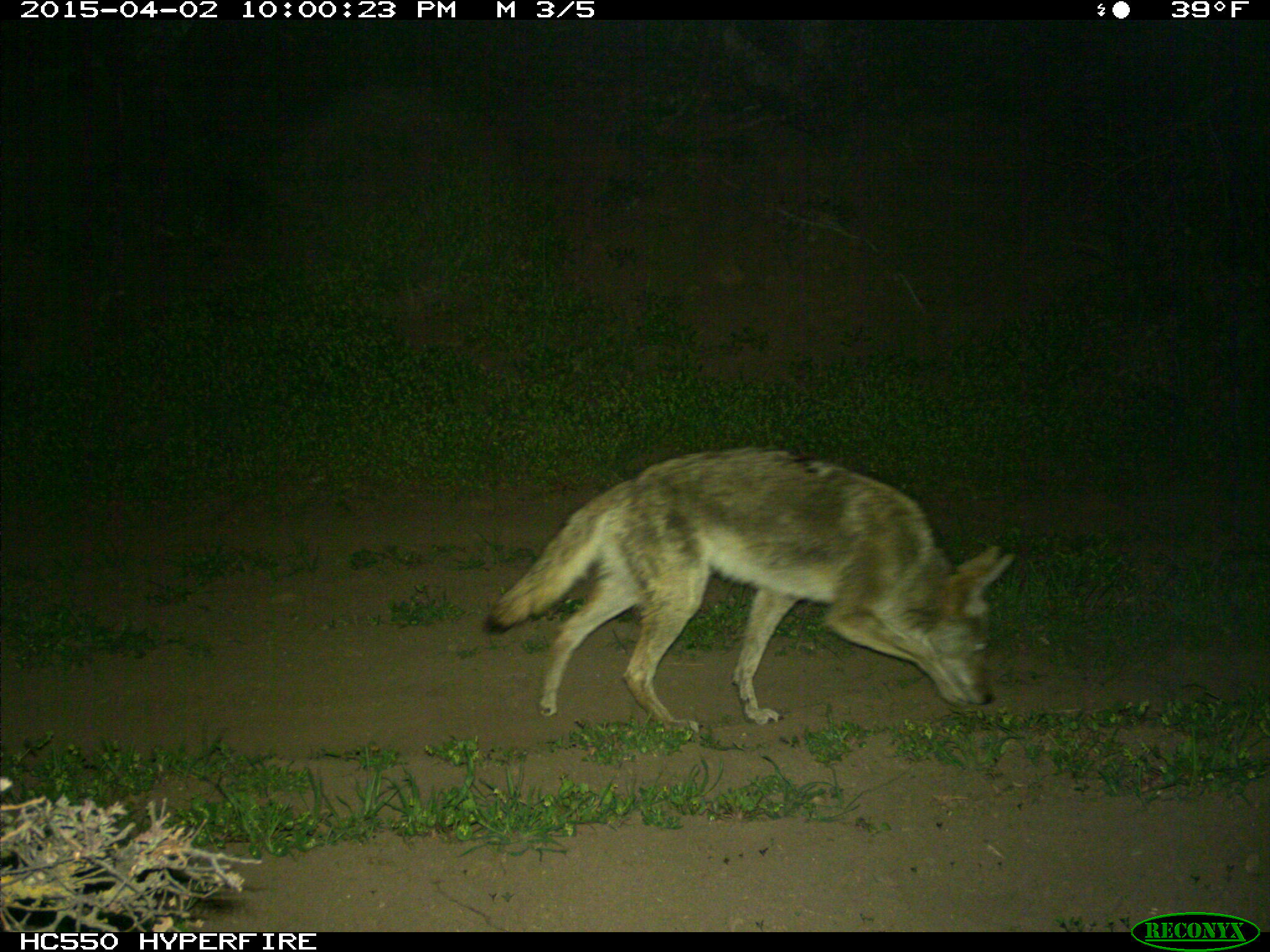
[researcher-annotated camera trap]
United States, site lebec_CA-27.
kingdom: Animalia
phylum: Chordata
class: Mammalia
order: Carnivora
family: Canidae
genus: Canis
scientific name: Canis latrans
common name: coyote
Canis latrans (coyote).